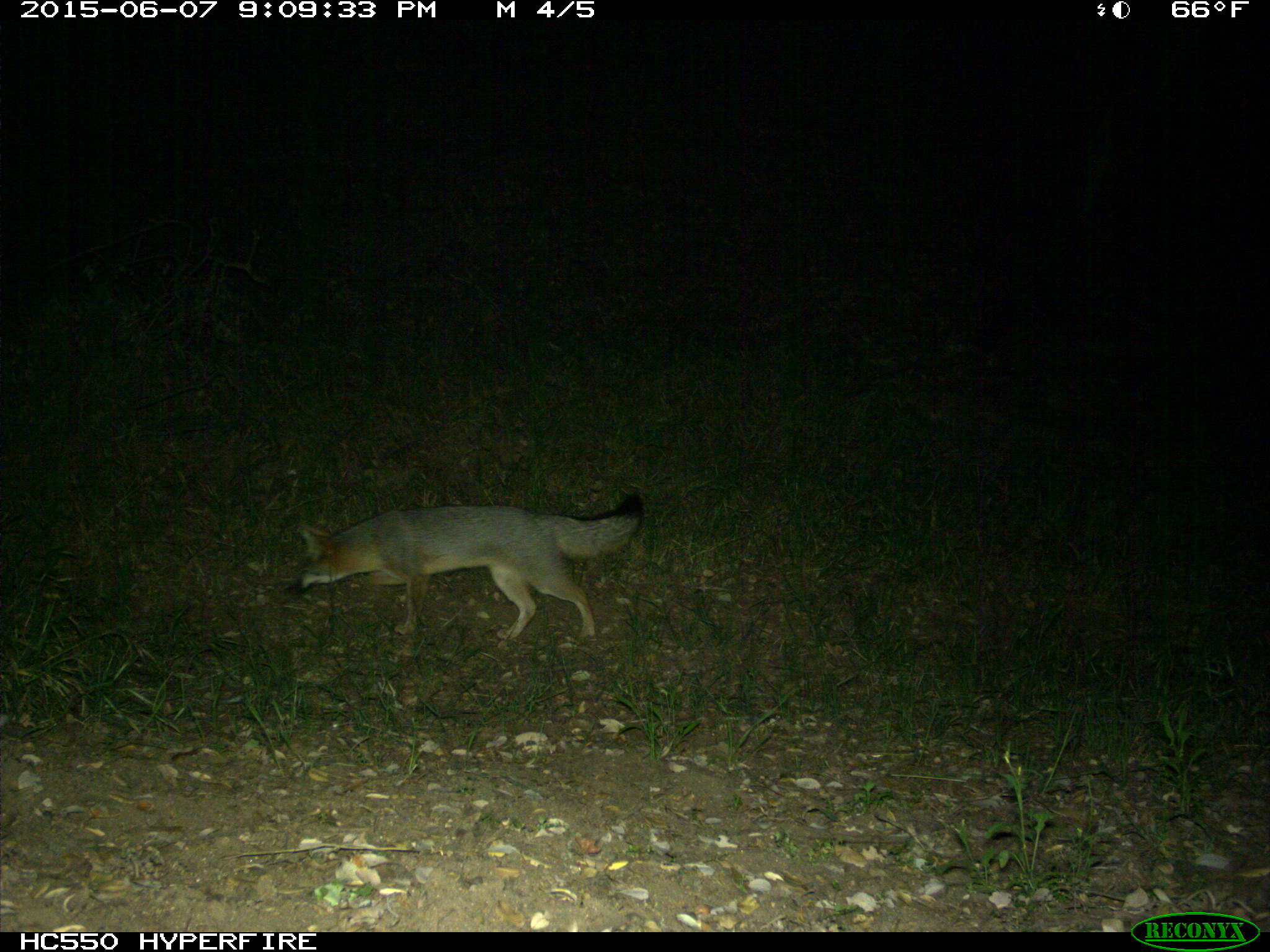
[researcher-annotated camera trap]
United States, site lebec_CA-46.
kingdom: Animalia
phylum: Chordata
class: Mammalia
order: Carnivora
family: Canidae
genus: Urocyon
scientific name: Urocyon cinereoargenteus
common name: gray fox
Urocyon cinereoargenteus (gray fox).